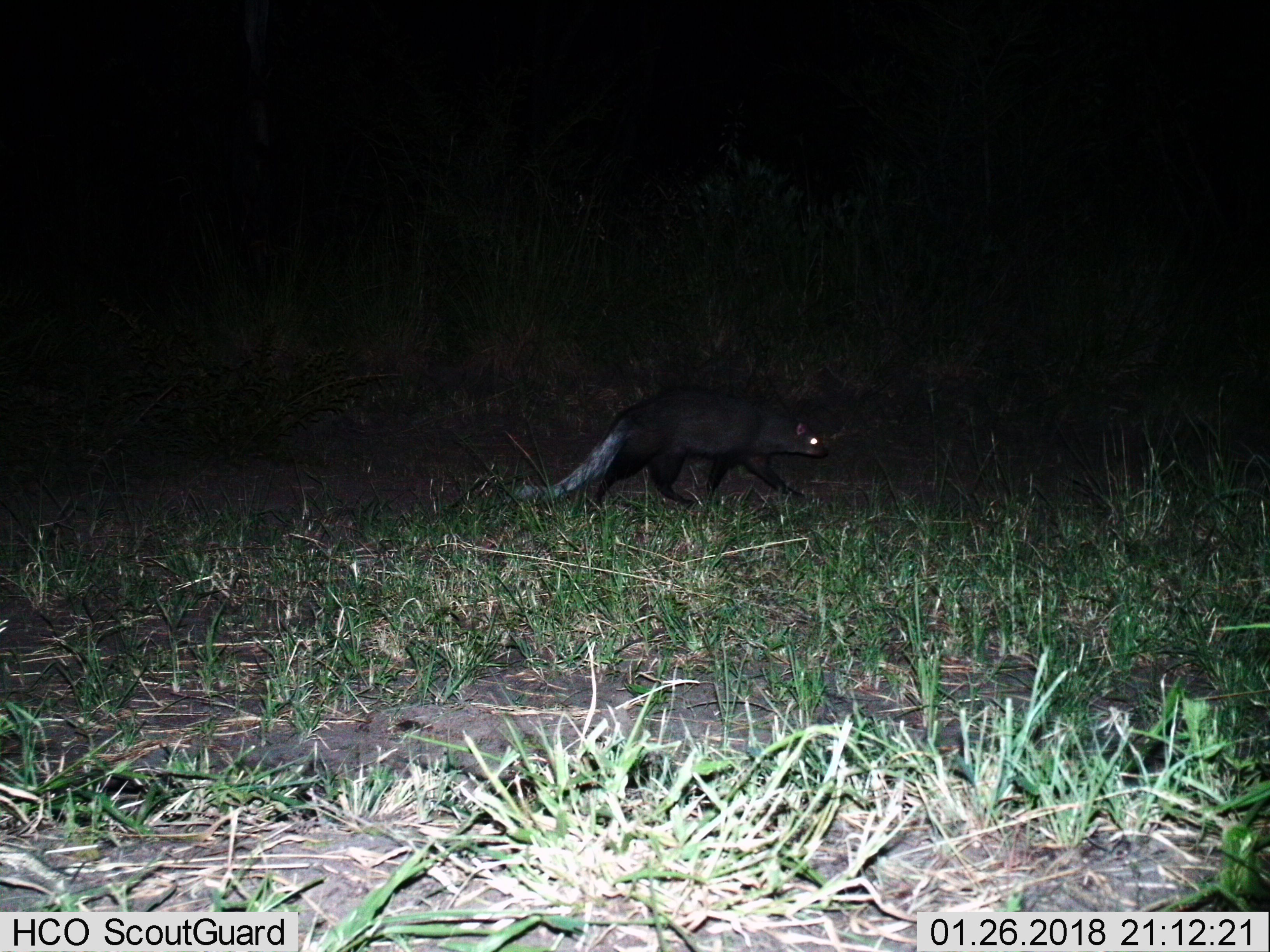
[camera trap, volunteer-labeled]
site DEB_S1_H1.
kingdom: Animalia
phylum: Chordata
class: Mammalia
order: Carnivora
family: Herpestidae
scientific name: Herpestidae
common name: mongoose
Mongoose (Herpestidae), count 1. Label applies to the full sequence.